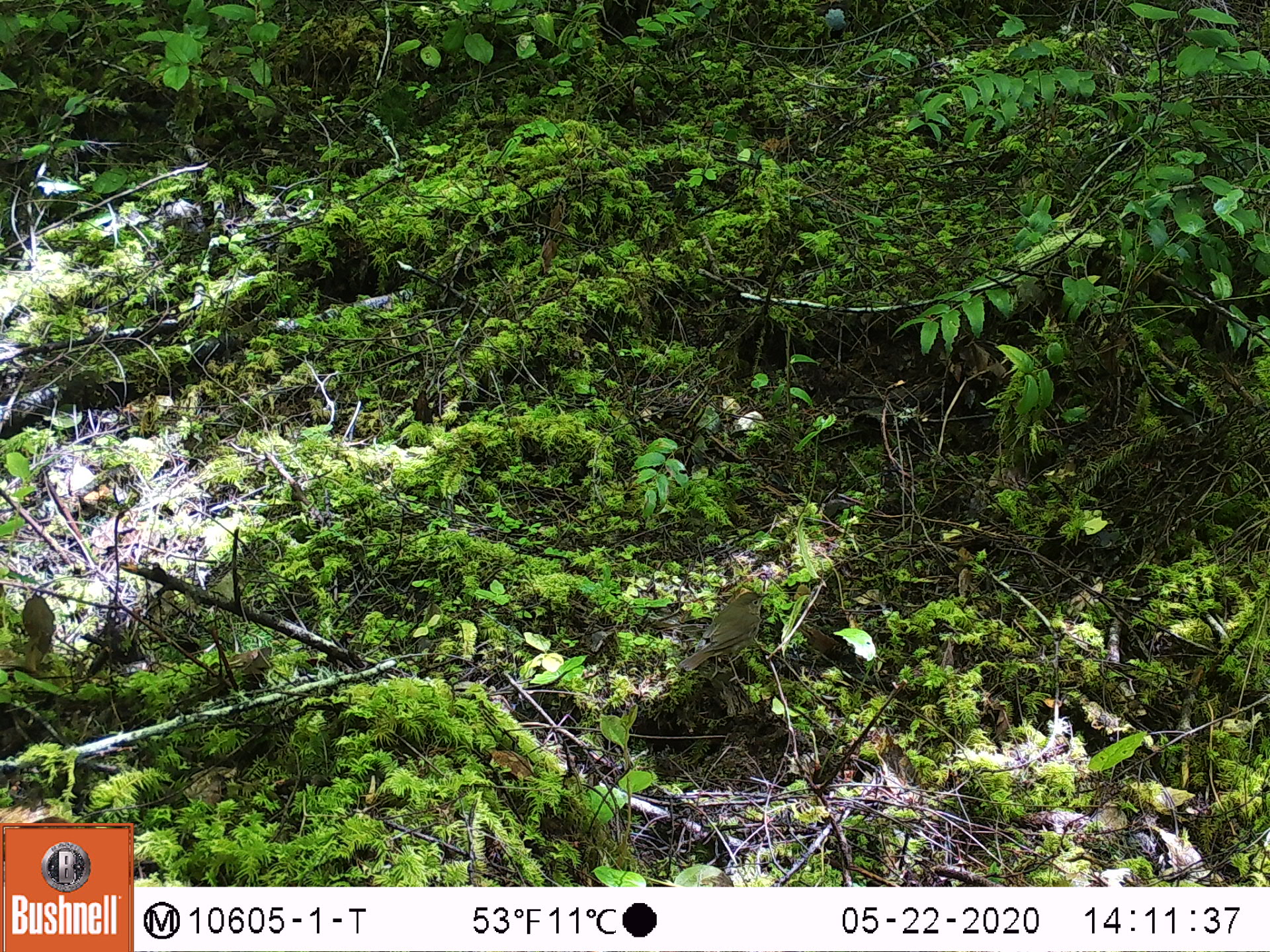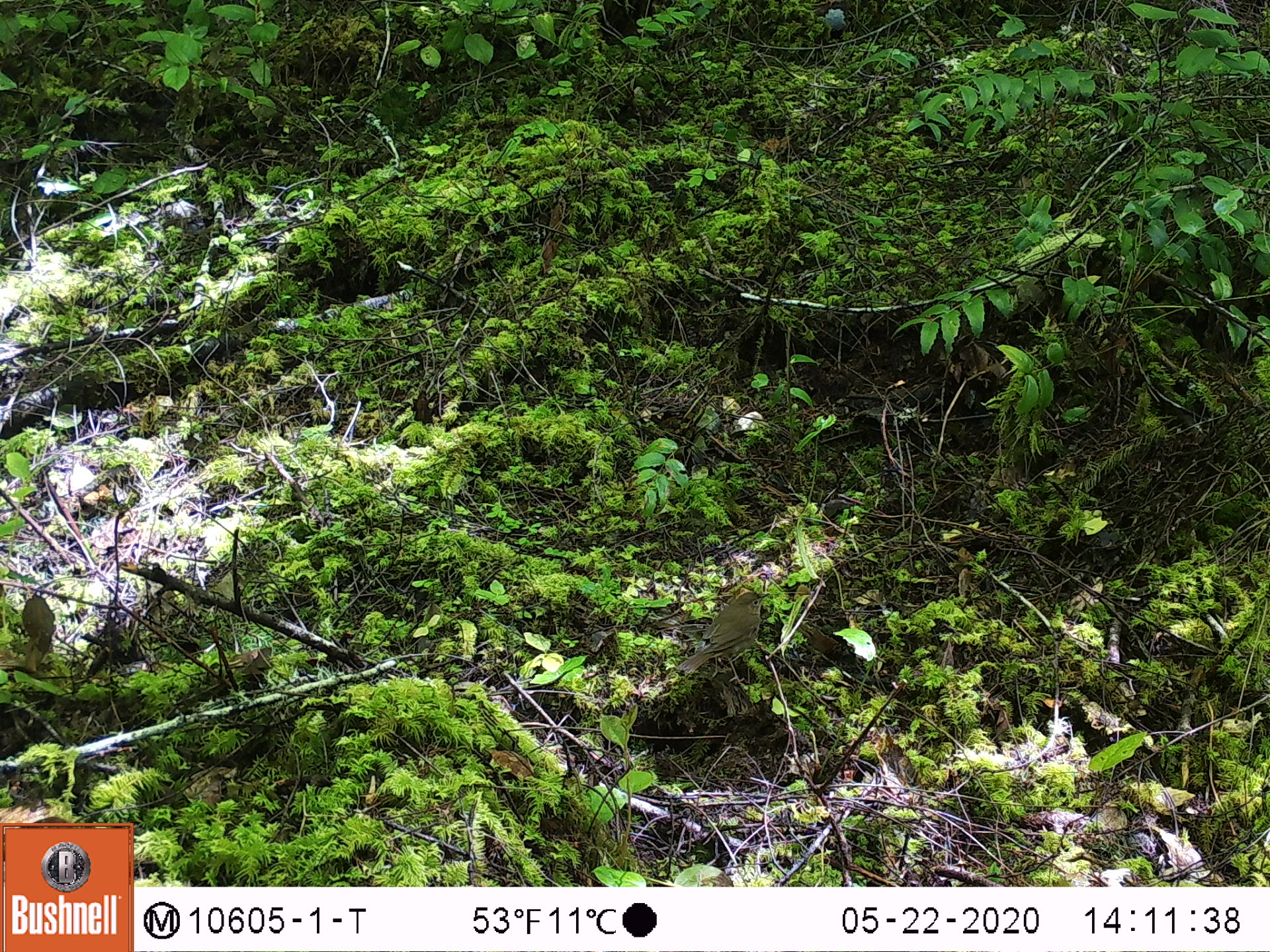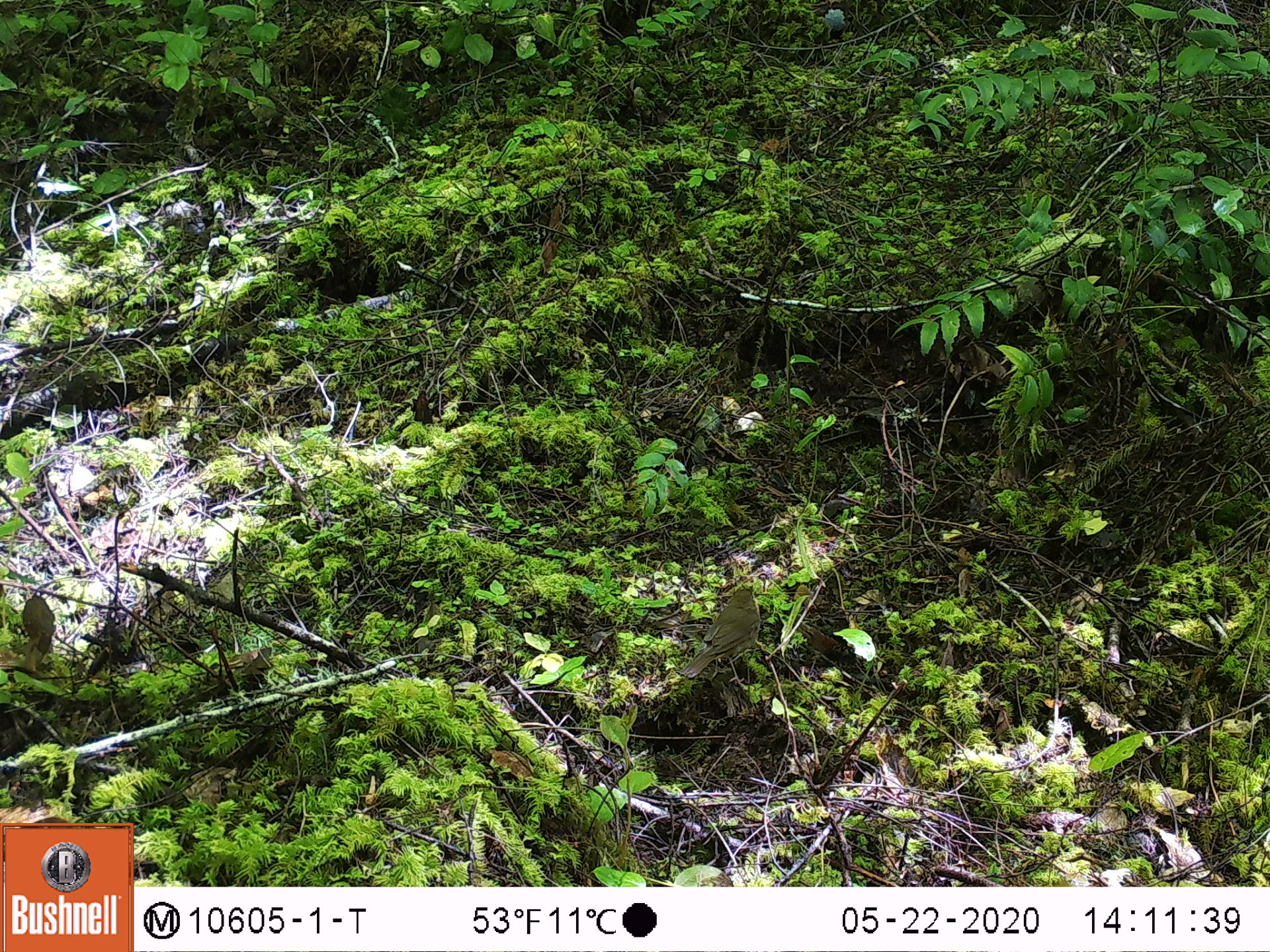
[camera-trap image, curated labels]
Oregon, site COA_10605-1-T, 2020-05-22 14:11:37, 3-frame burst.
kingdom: Animalia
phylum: Chordata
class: Aves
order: Passeriformes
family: Turdidae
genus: Catharus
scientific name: Catharus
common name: brown thrushes and nightingale-thrushes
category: catharus species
Catharus species (brown thrushes and nightingale-thrushes) (Catharus).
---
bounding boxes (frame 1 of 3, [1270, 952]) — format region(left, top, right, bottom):
catharus species: region(677, 588, 770, 677)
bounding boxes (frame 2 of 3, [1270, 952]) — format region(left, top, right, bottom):
catharus species: region(675, 588, 772, 675)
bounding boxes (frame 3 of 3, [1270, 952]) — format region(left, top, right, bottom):
catharus species: region(676, 583, 760, 680)